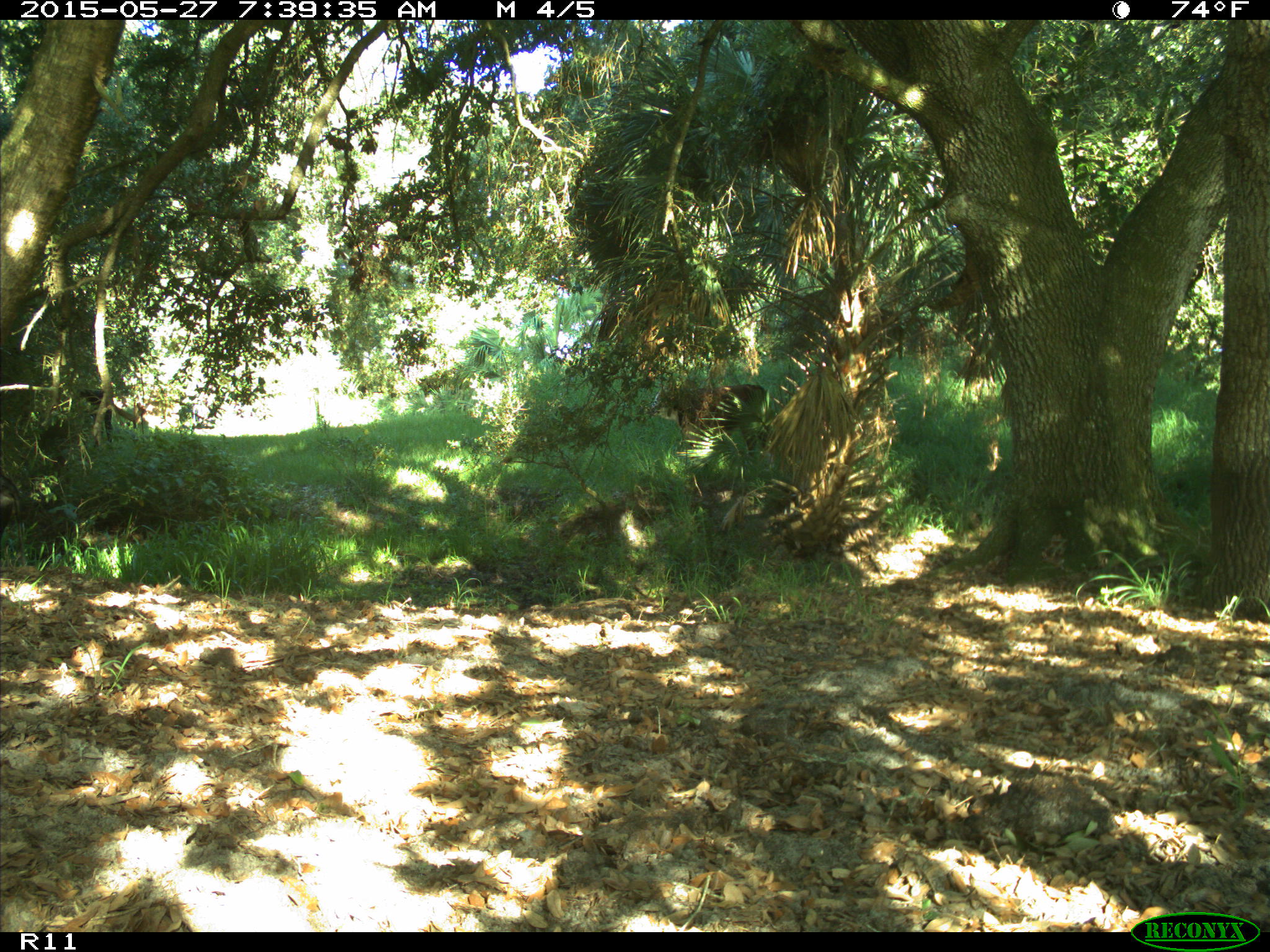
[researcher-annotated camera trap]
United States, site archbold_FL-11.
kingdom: Animalia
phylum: Chordata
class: Mammalia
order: Artiodactyla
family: Bovidae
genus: Bos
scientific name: Bos taurus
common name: domestic cow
Bos taurus (domestic cow).